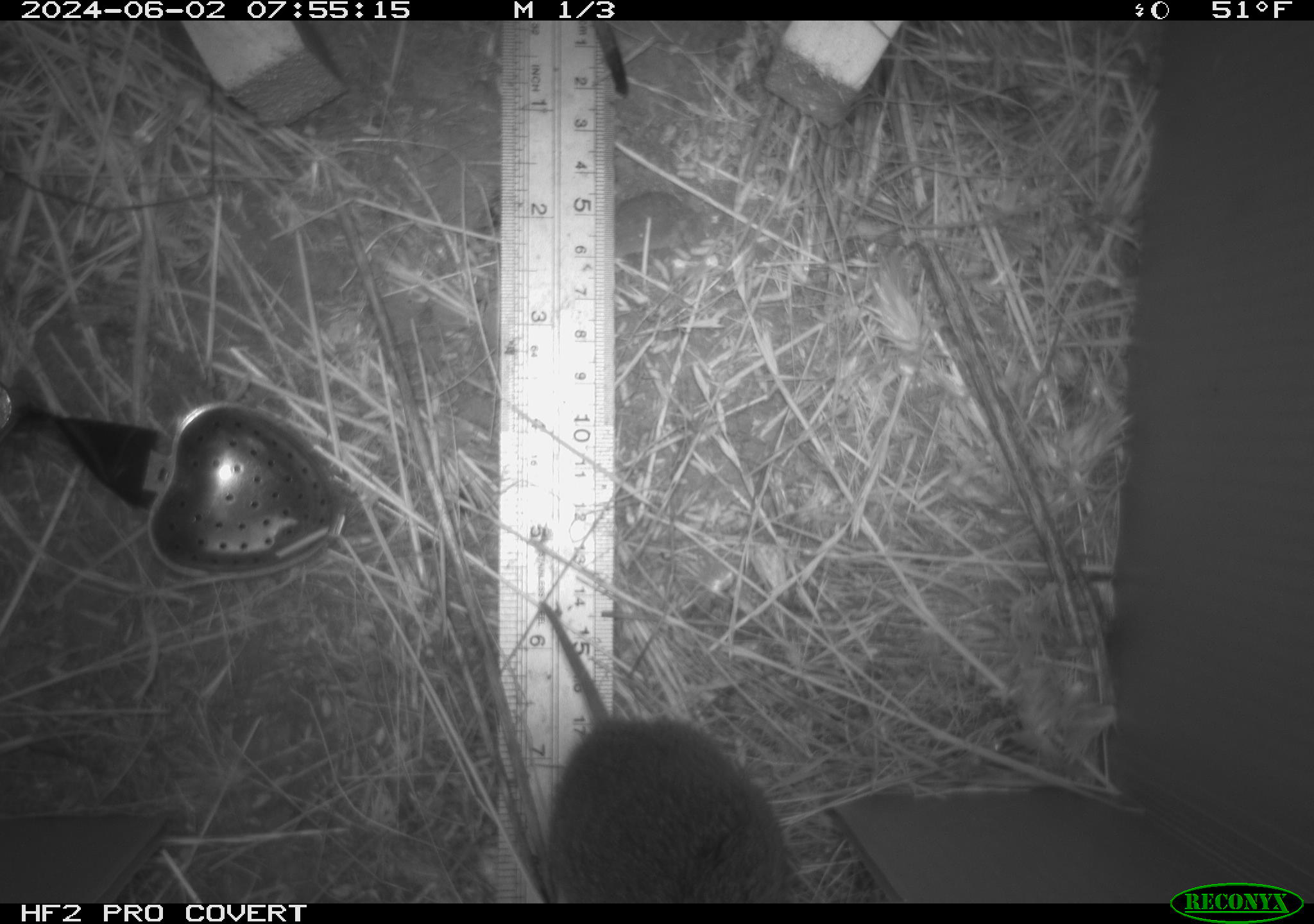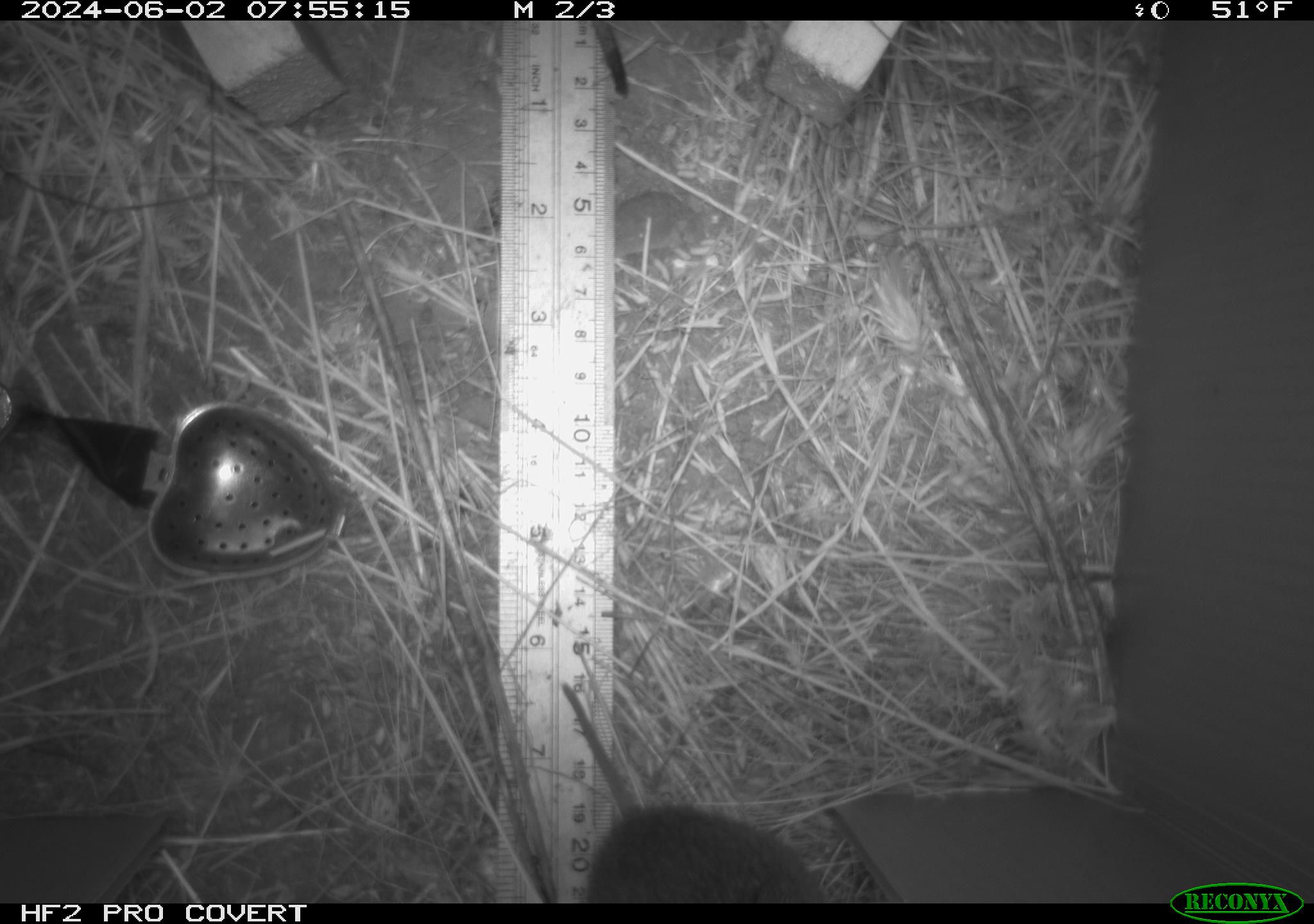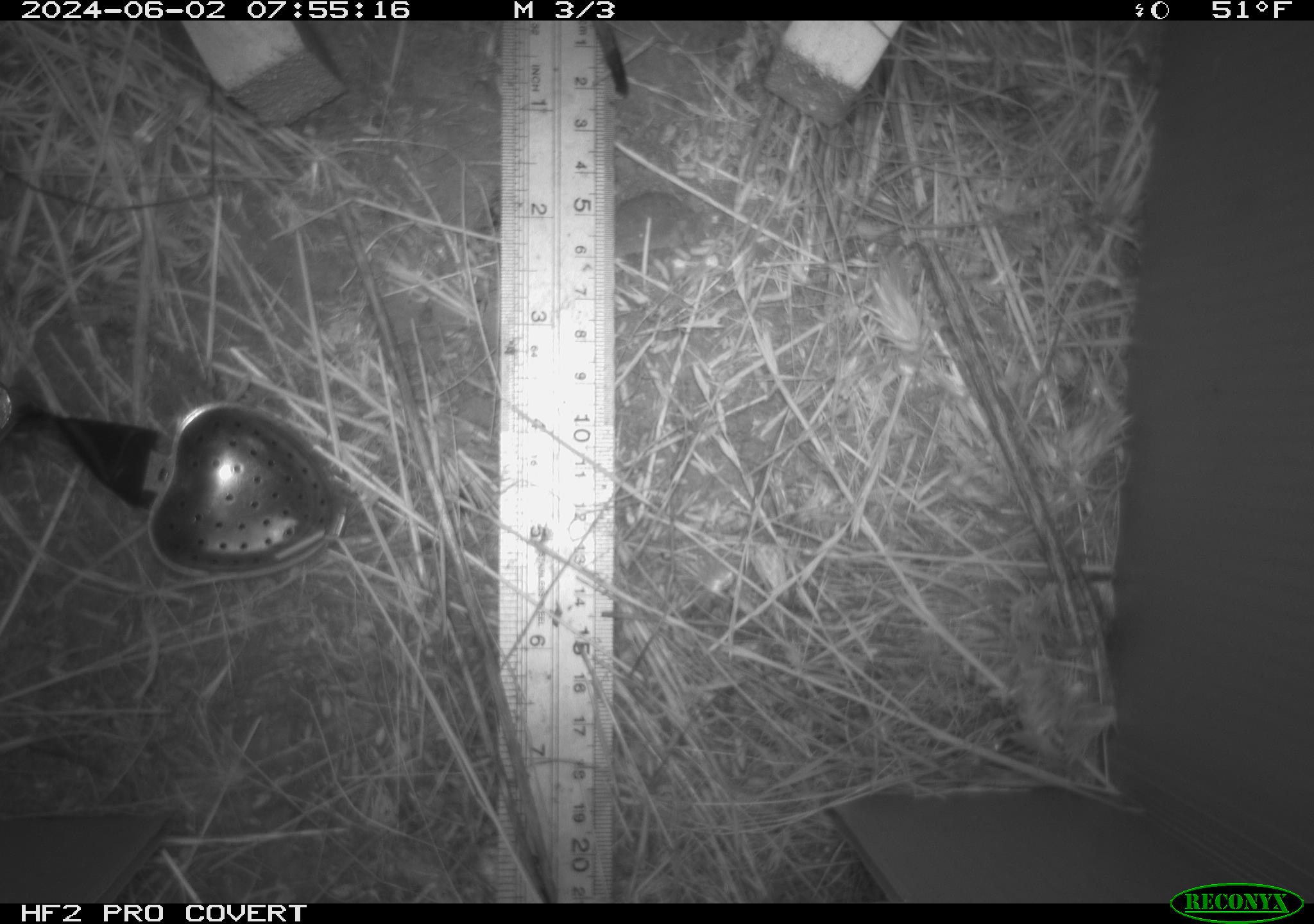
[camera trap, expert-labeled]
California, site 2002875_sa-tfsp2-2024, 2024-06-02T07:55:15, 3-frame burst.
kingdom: Animalia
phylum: Chordata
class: Mammalia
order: Rodentia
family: Cricetidae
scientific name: Arvicolinae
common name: voles, lemmings, and muskrats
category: arvicolinae subfamily